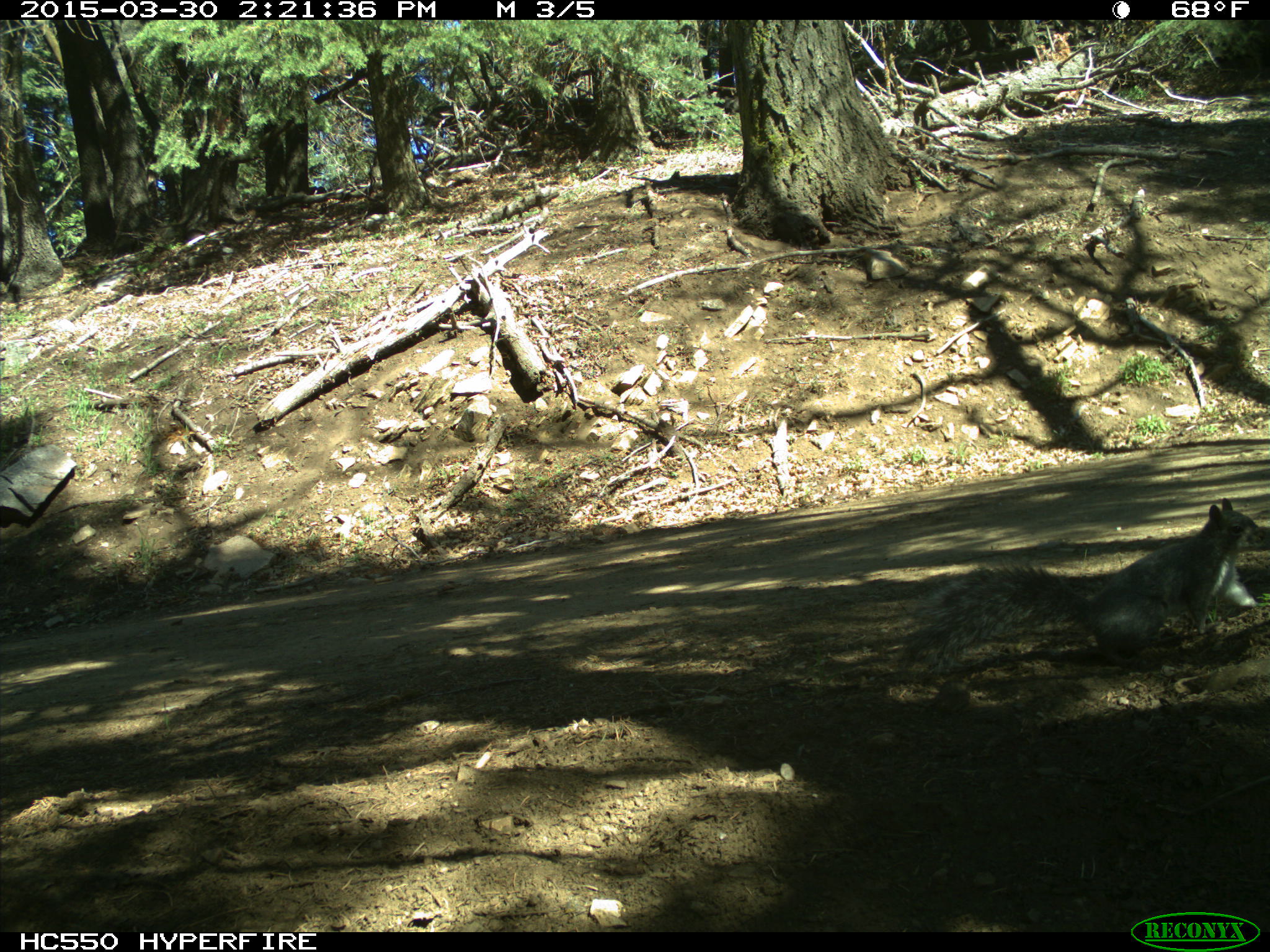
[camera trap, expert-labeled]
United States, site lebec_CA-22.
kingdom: Animalia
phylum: Chordata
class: Mammalia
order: Rodentia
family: Sciuridae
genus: Sciurus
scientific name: Sciurus carolinensis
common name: eastern gray squirrel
Sciurus carolinensis (eastern gray squirrel).